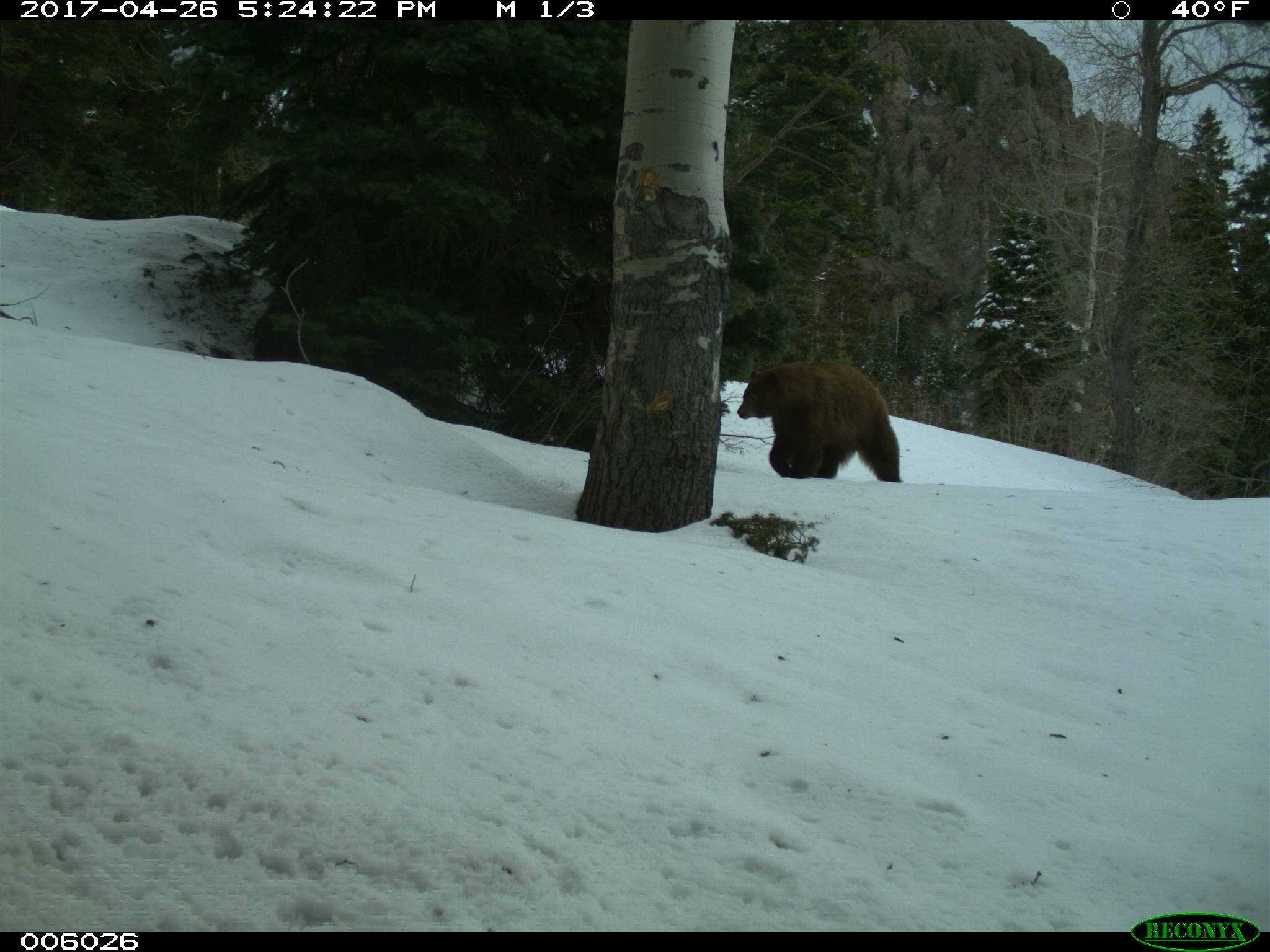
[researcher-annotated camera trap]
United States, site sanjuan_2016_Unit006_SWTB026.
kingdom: Animalia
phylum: Chordata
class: Mammalia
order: Carnivora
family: Ursidae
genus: Ursus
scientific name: Ursus americanus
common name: american black bear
Ursus americanus (american black bear).